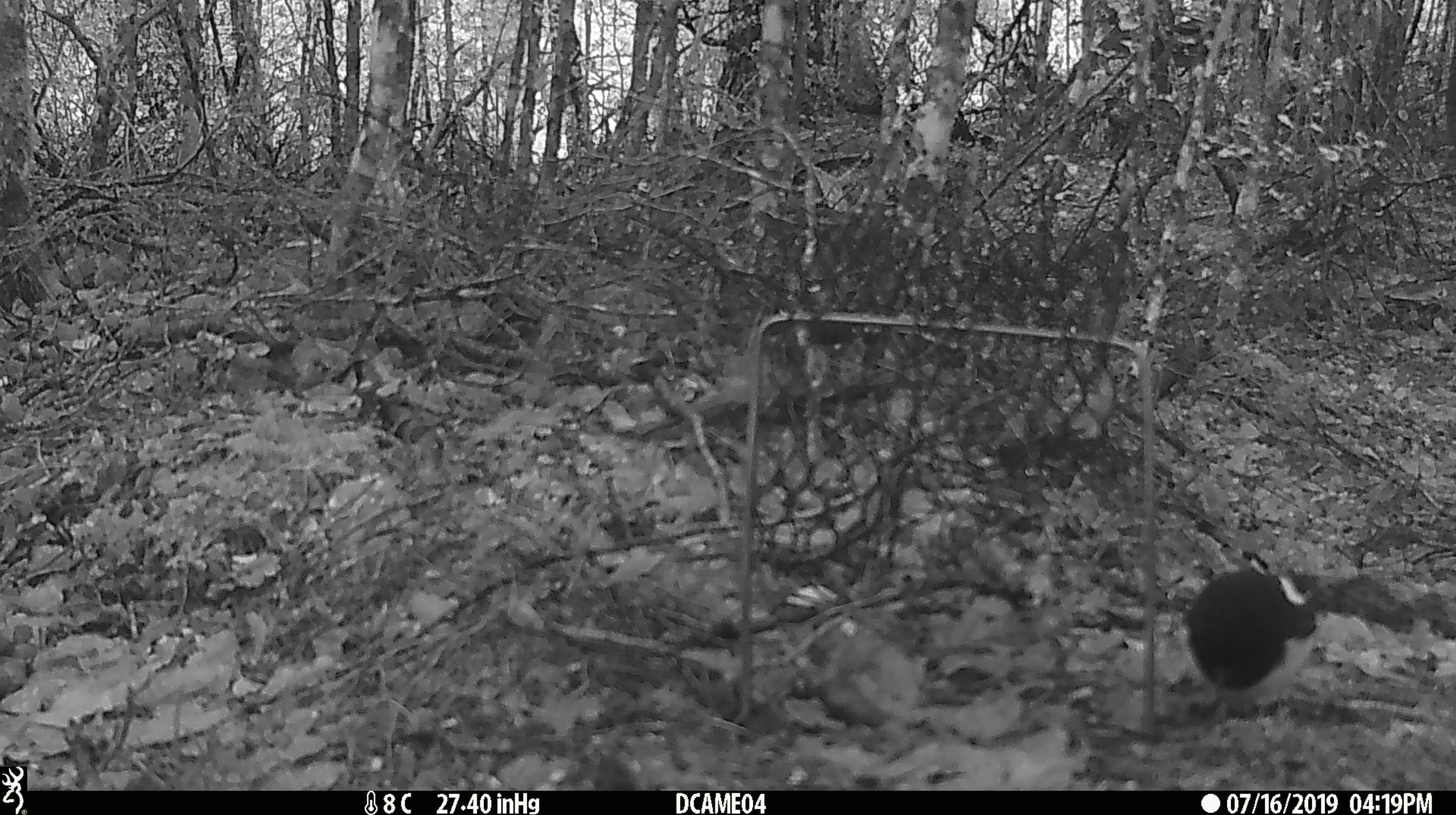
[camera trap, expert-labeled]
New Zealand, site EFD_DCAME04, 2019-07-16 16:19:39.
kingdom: Animalia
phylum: Chordata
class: Aves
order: Passeriformes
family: Petroicidae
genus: Petroica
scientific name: Petroica macrocephala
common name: tomtit